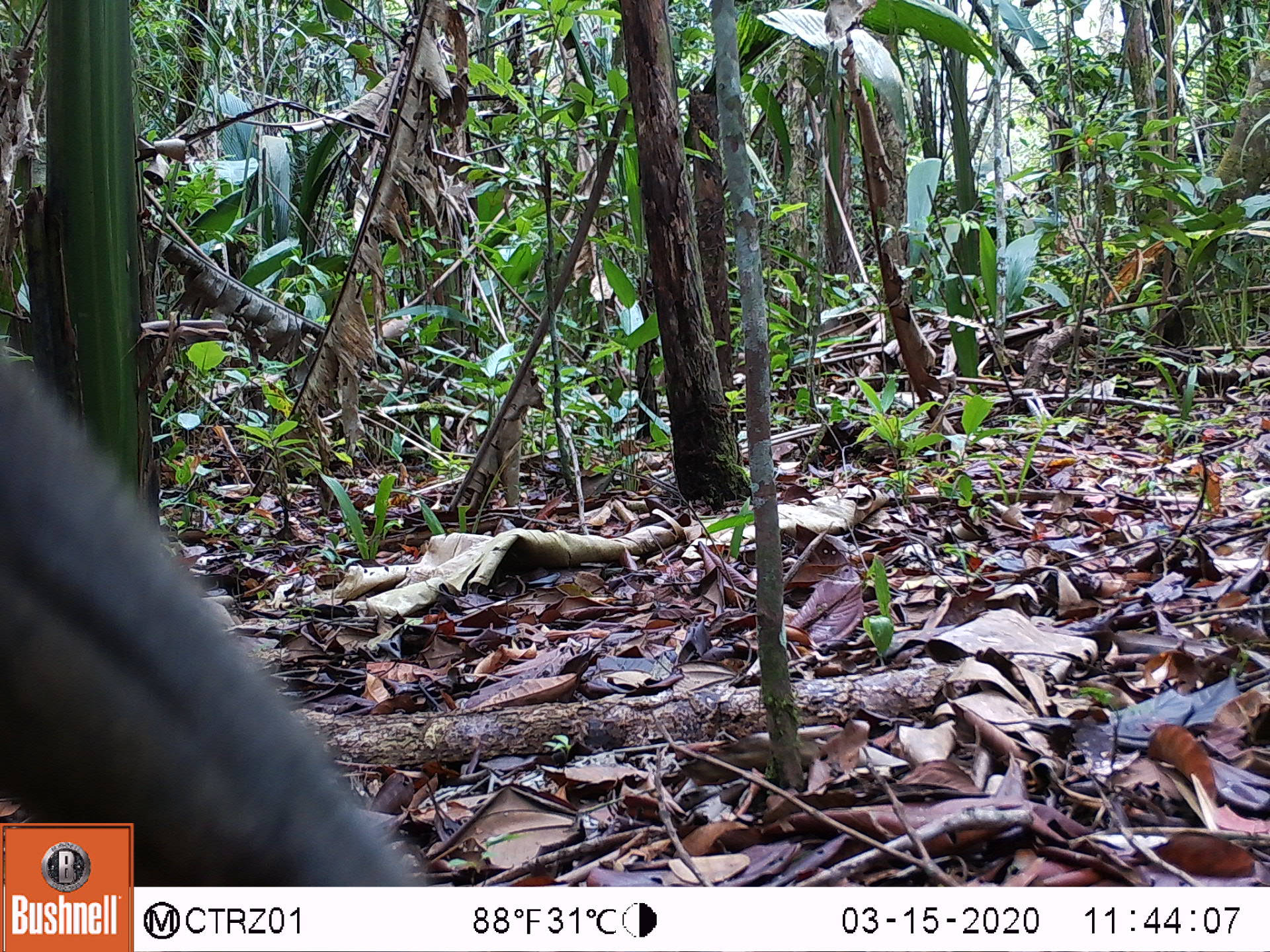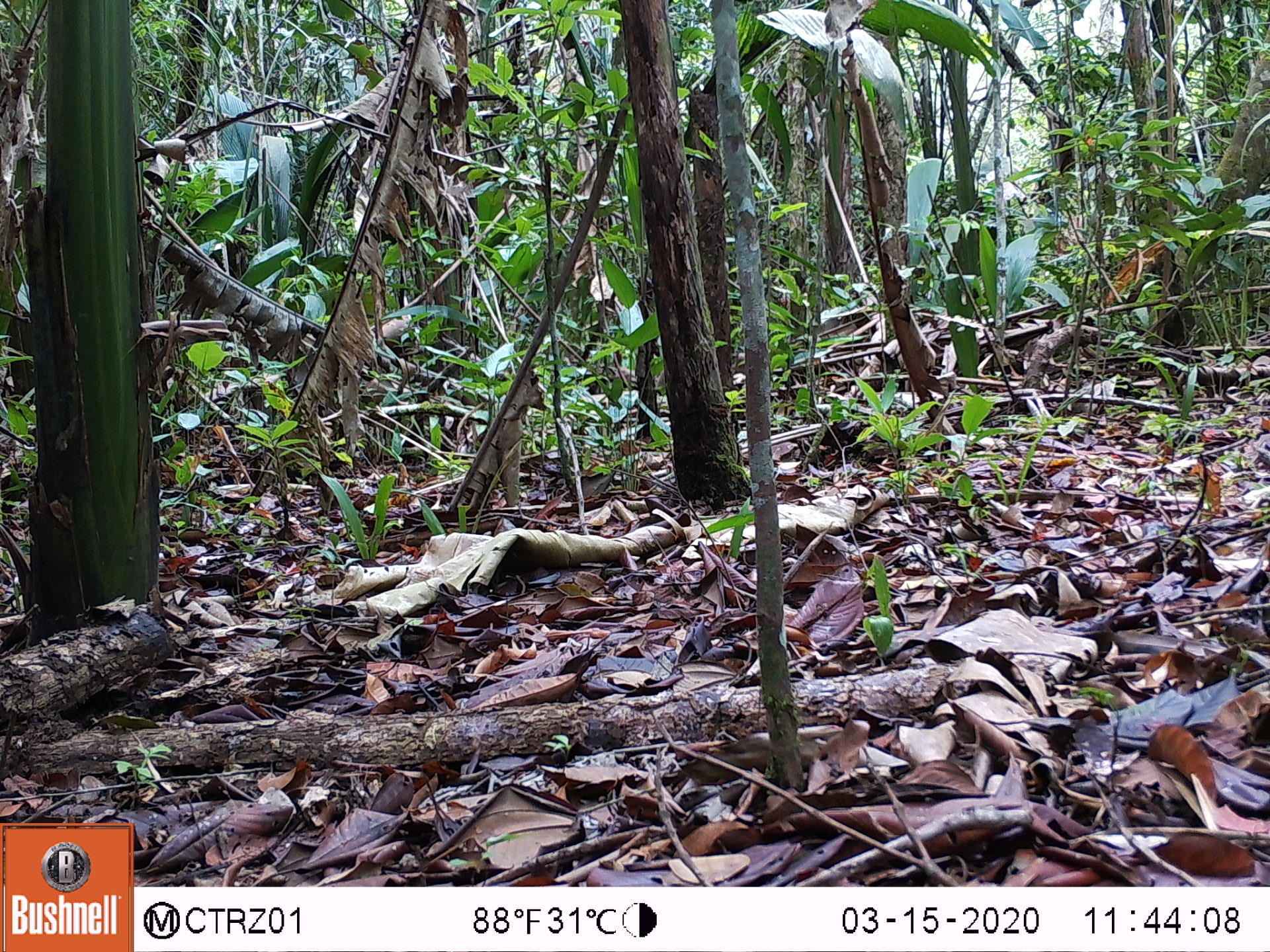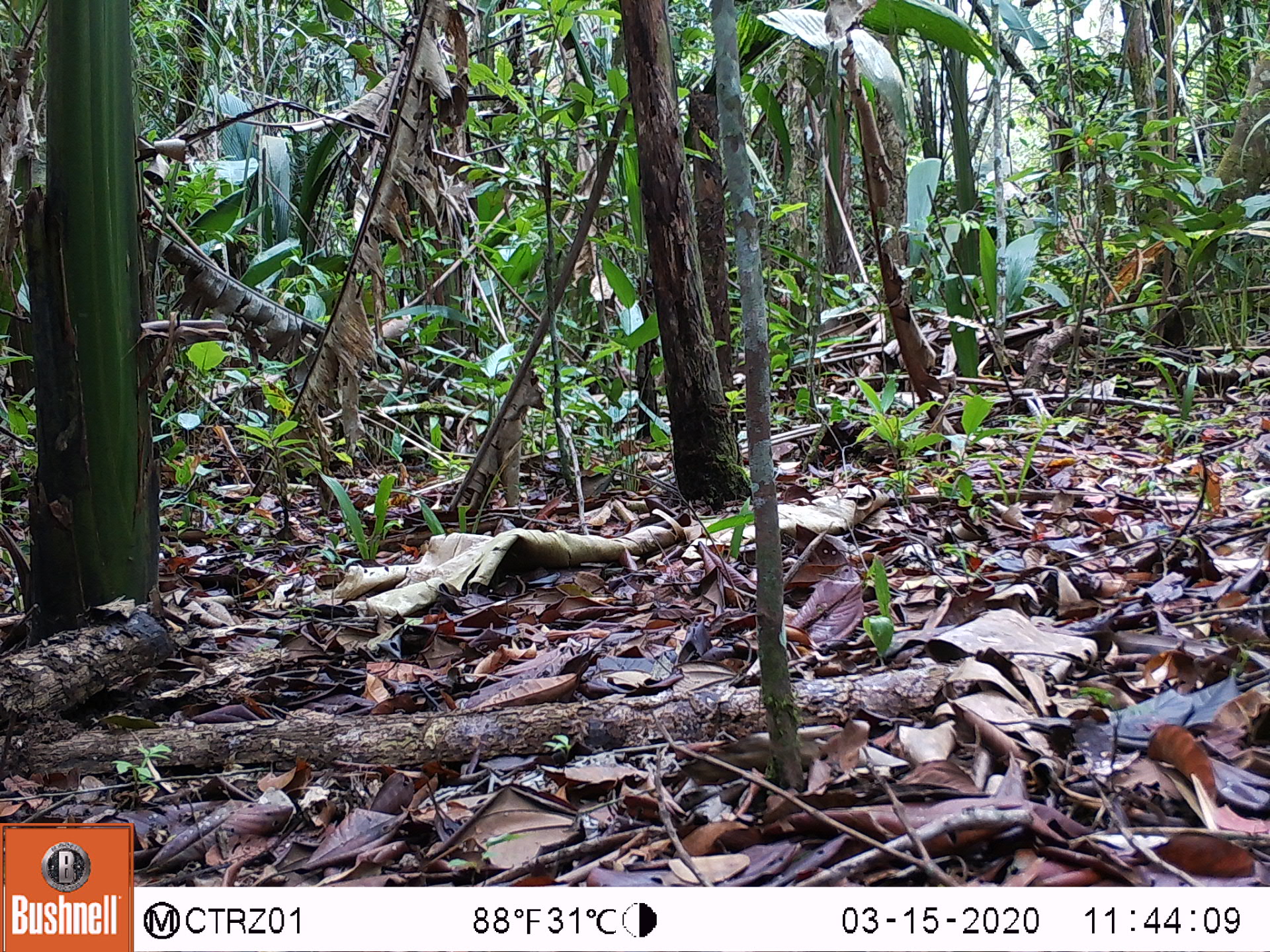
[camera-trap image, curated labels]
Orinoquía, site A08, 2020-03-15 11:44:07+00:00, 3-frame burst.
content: unidentified animal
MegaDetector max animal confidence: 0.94